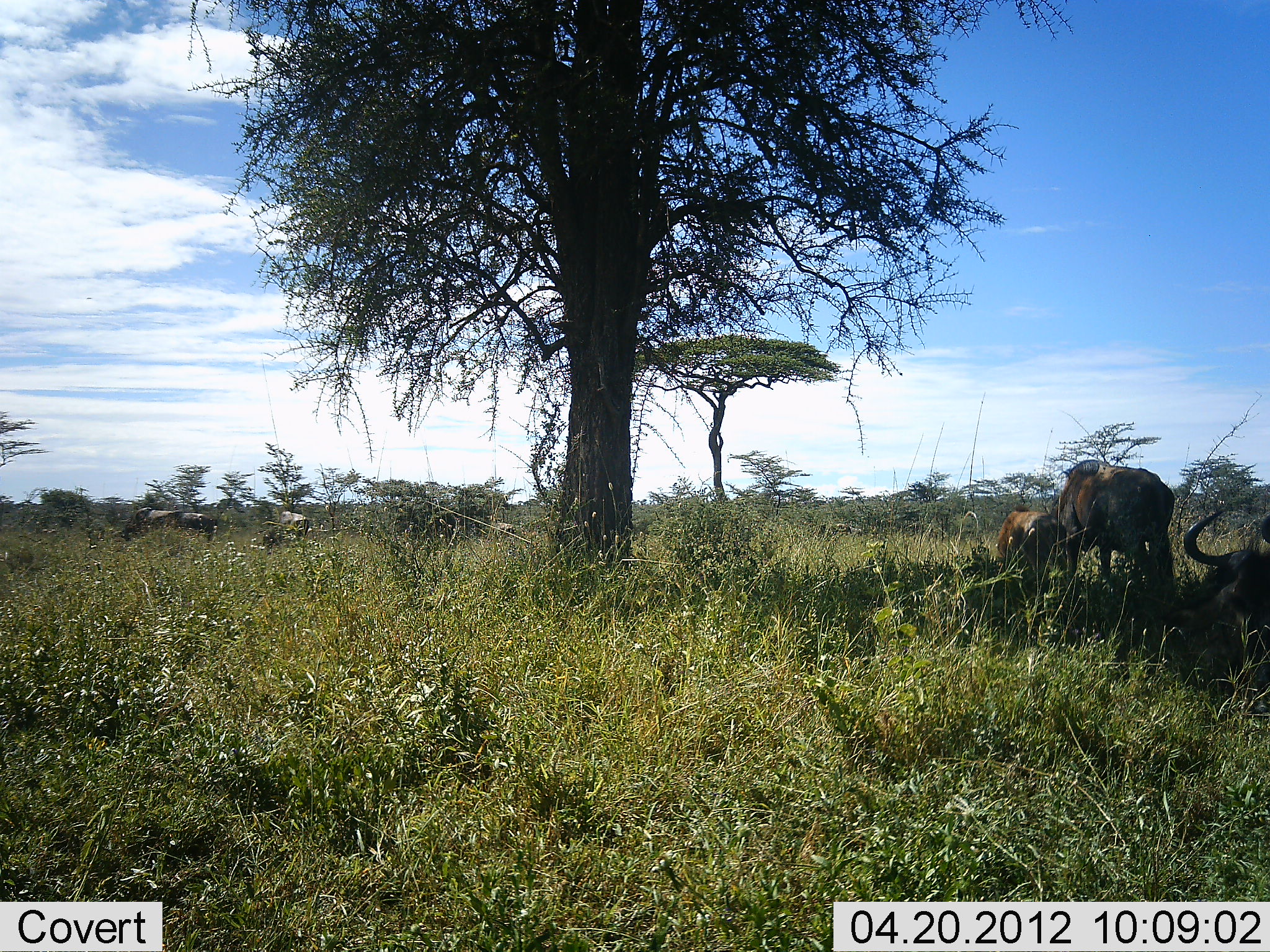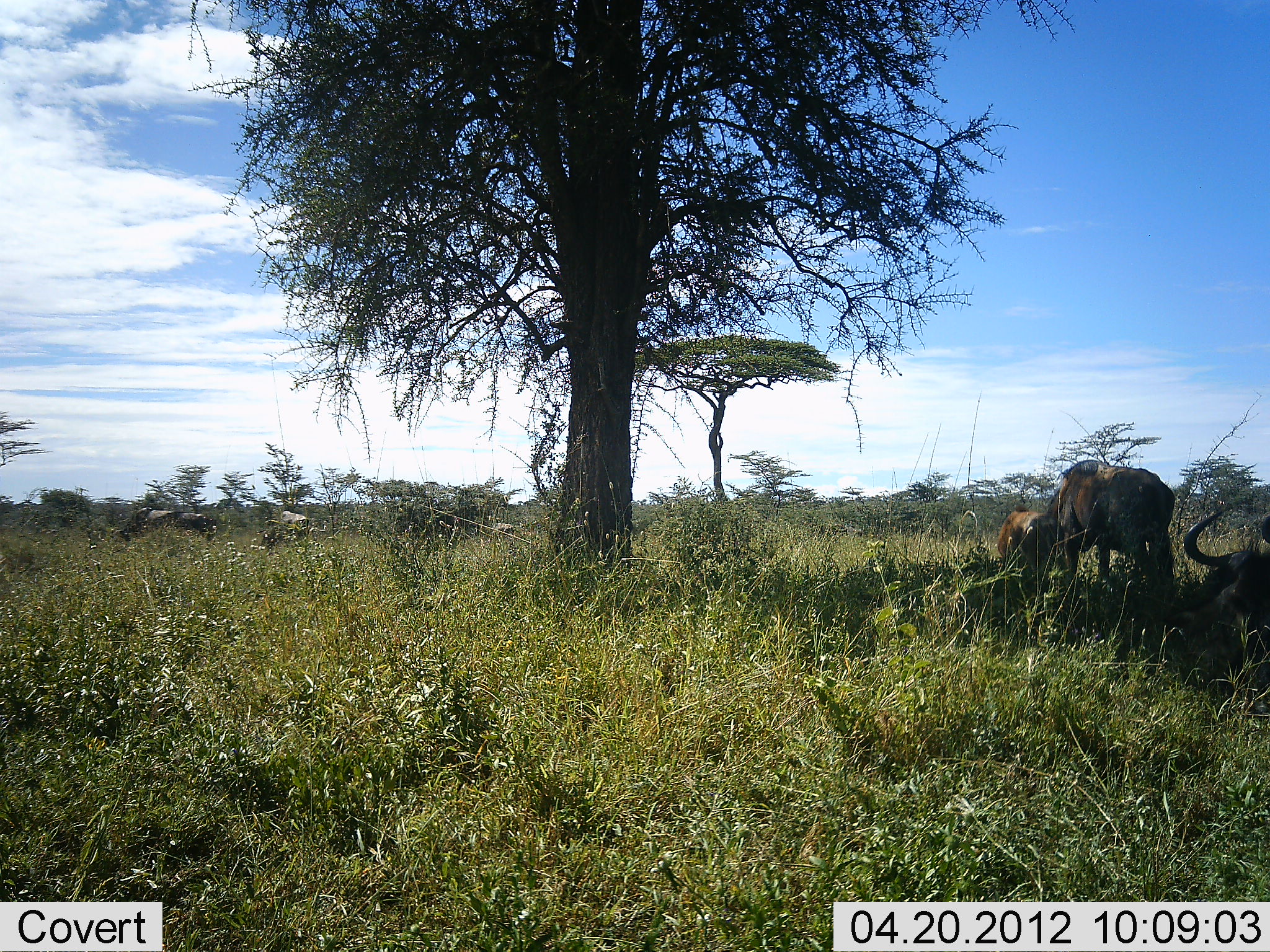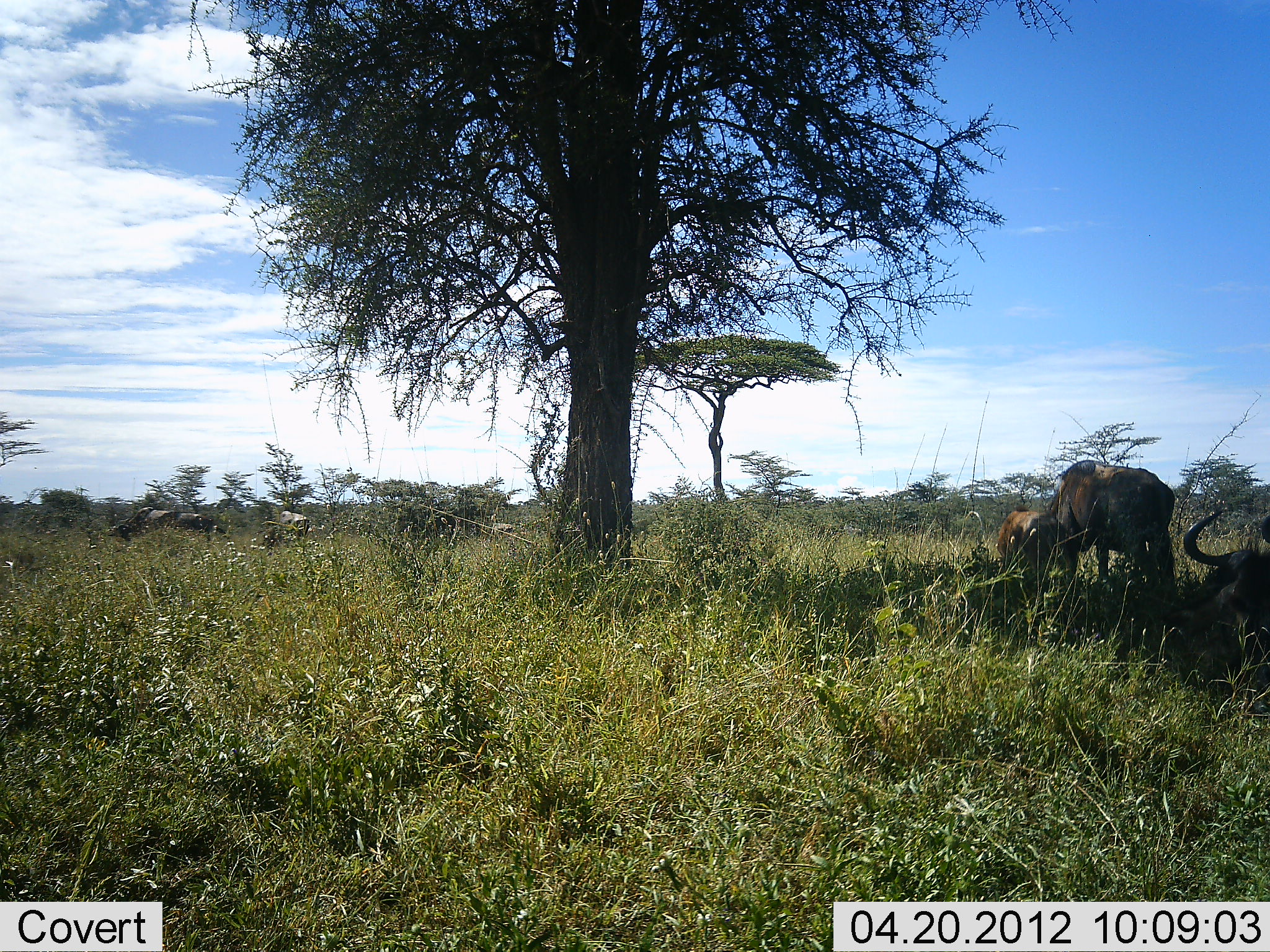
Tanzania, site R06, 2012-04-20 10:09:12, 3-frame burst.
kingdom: Animalia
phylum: Chordata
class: Mammalia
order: Artiodactyla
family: Bovidae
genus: Connochaetes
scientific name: Connochaetes taurinus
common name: blue wildebeest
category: wildebeest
Wildebeest (blue wildebeest) (Connochaetes taurinus), count 4. Behavior (volunteer vote fractions): standing 29%, resting 64%, moving 0%, interacting 0%. Young present (vote fraction): 43%. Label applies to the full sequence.